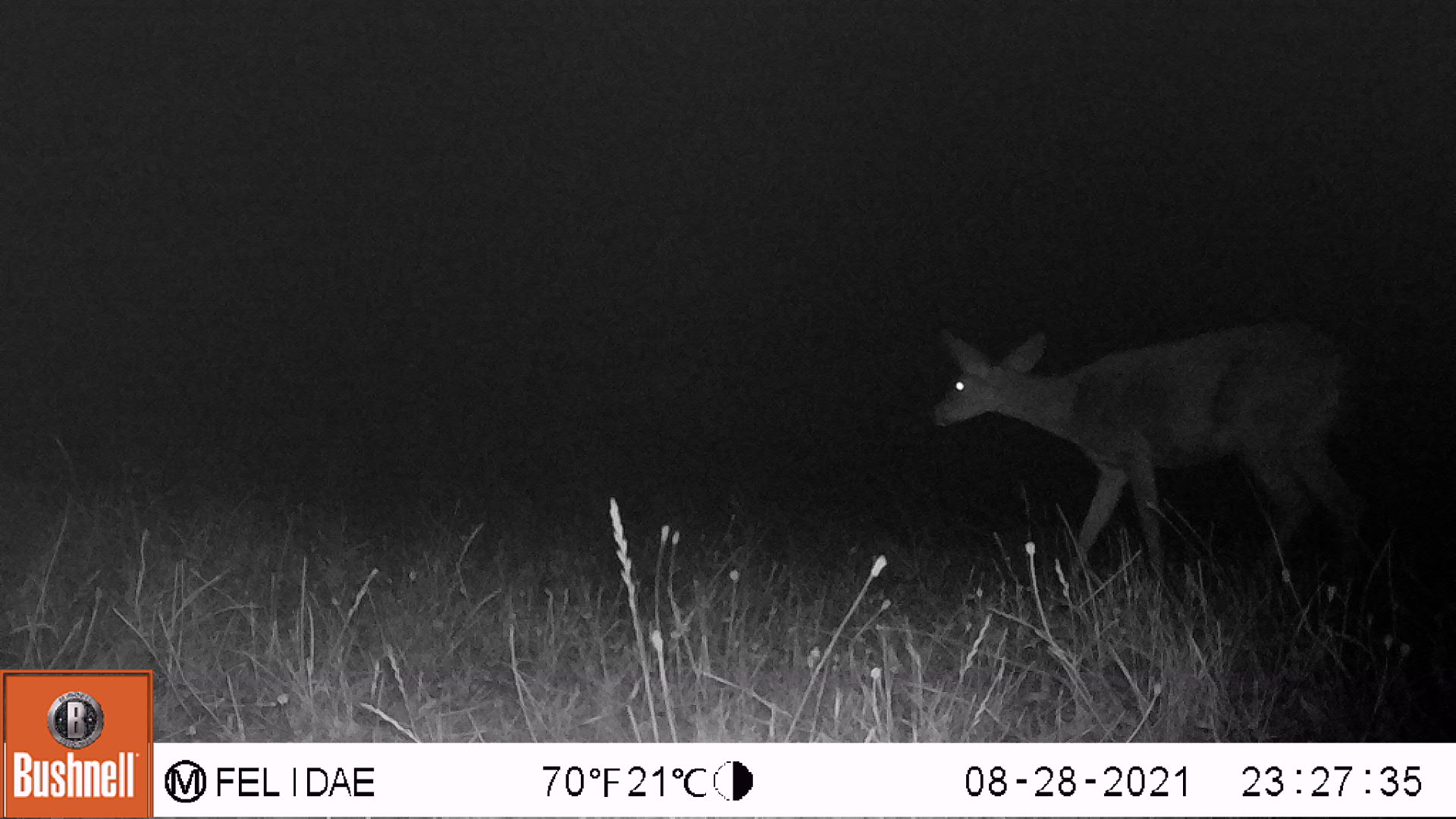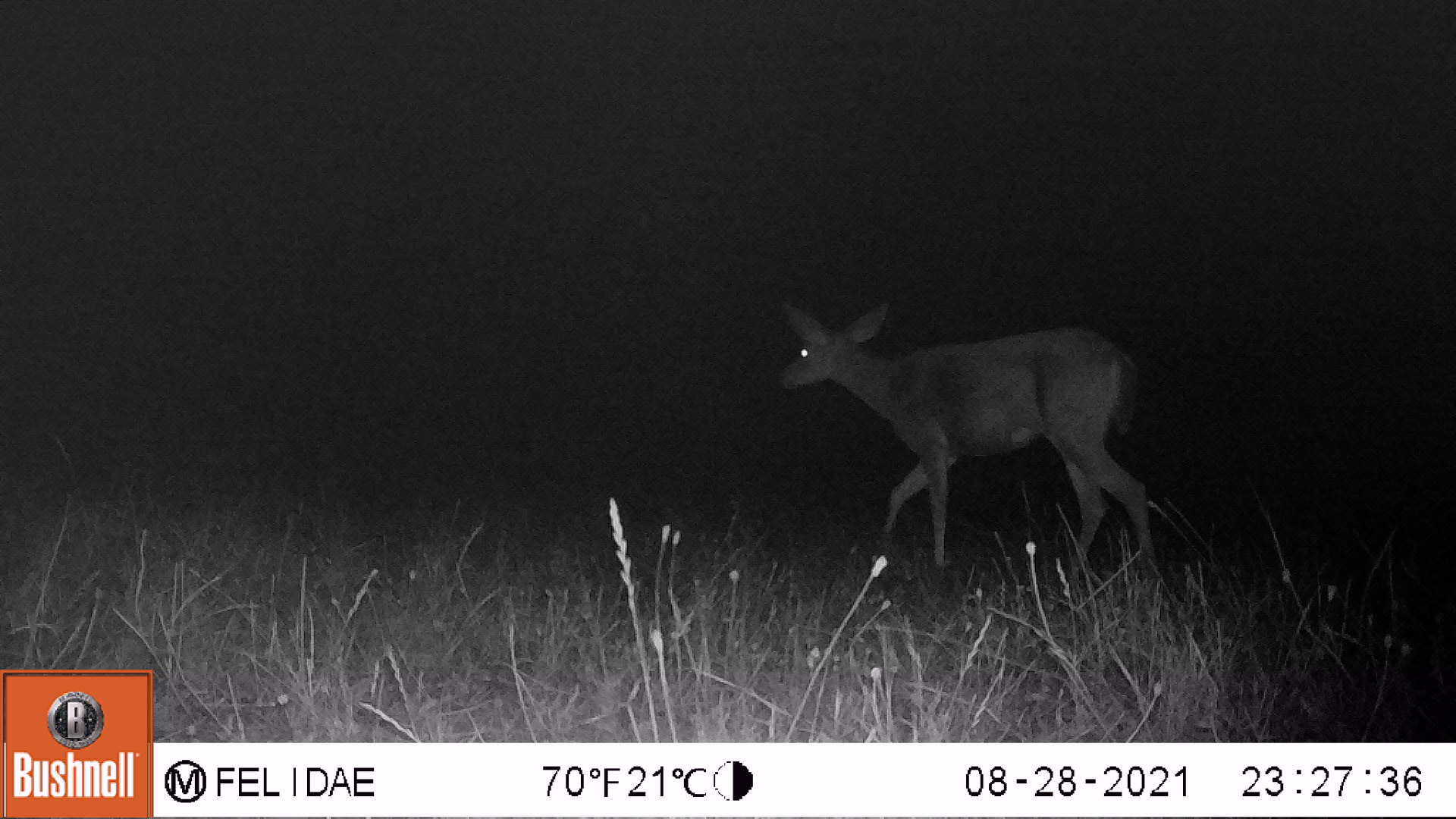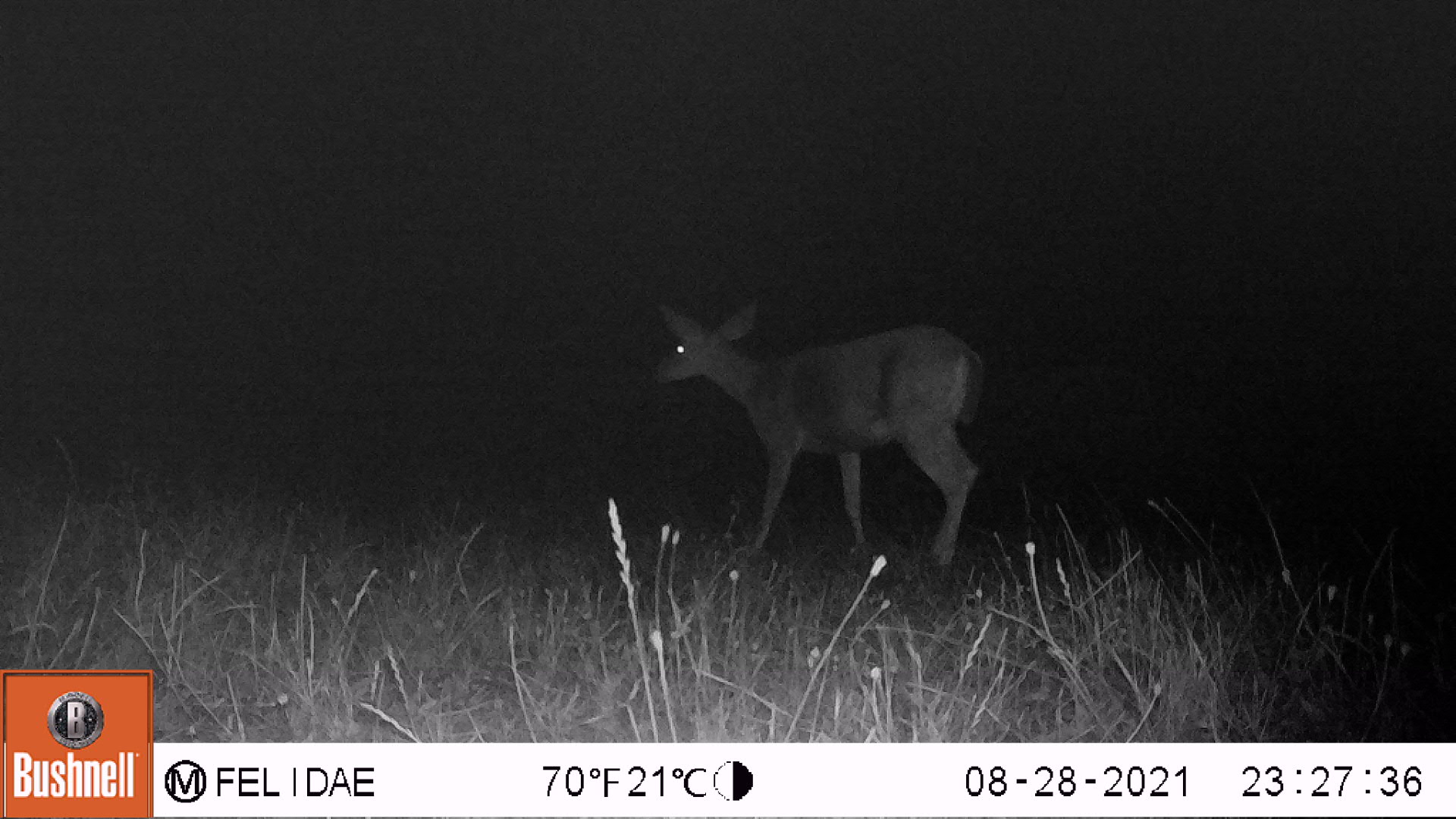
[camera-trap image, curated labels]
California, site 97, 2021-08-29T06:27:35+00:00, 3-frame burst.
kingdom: Animalia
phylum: Chordata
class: Mammalia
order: Artiodactyla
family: Cervidae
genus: Odocoileus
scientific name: Odocoileus hemionus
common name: mule deer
Mule deer (Odocoileus hemionus).